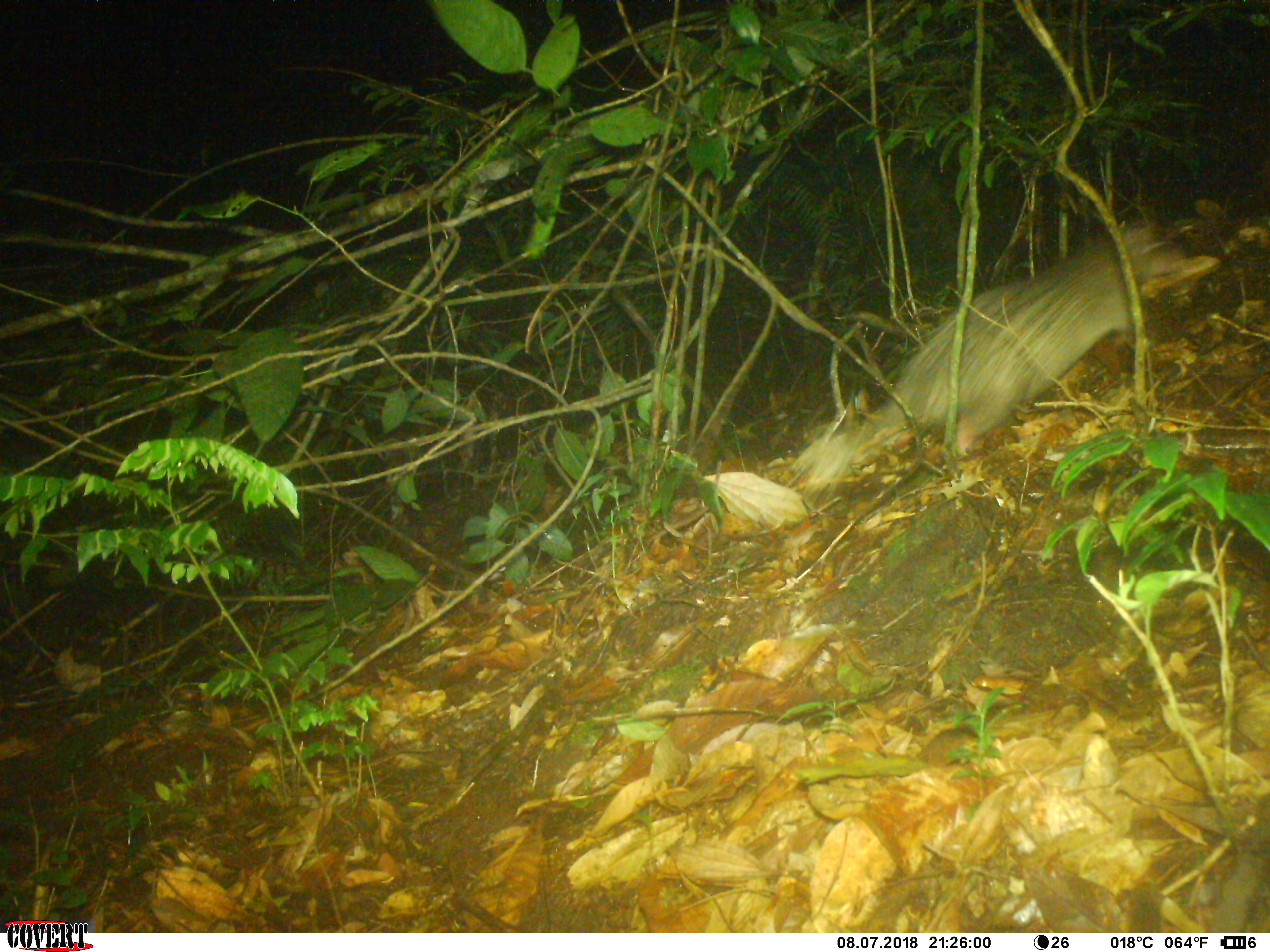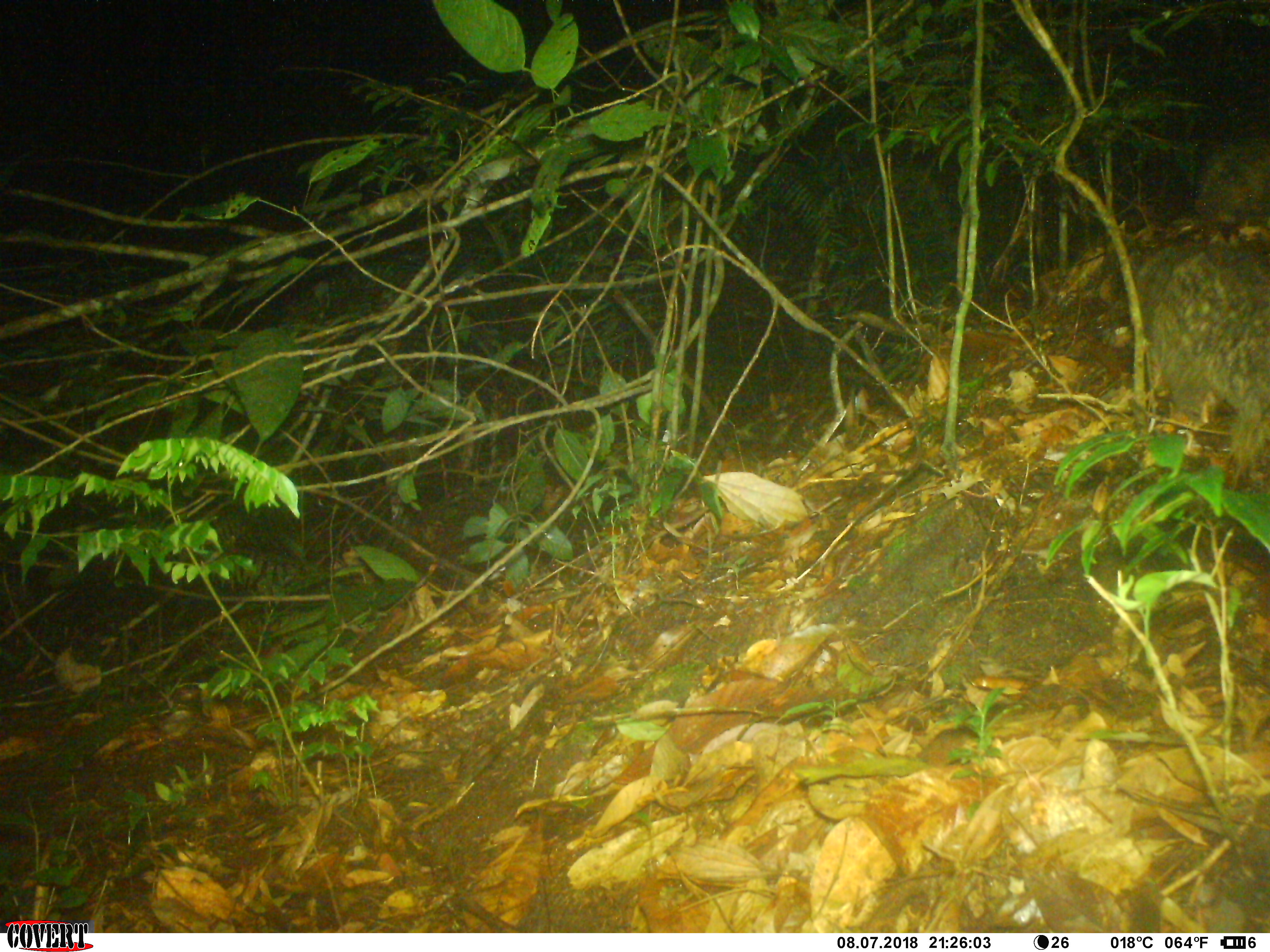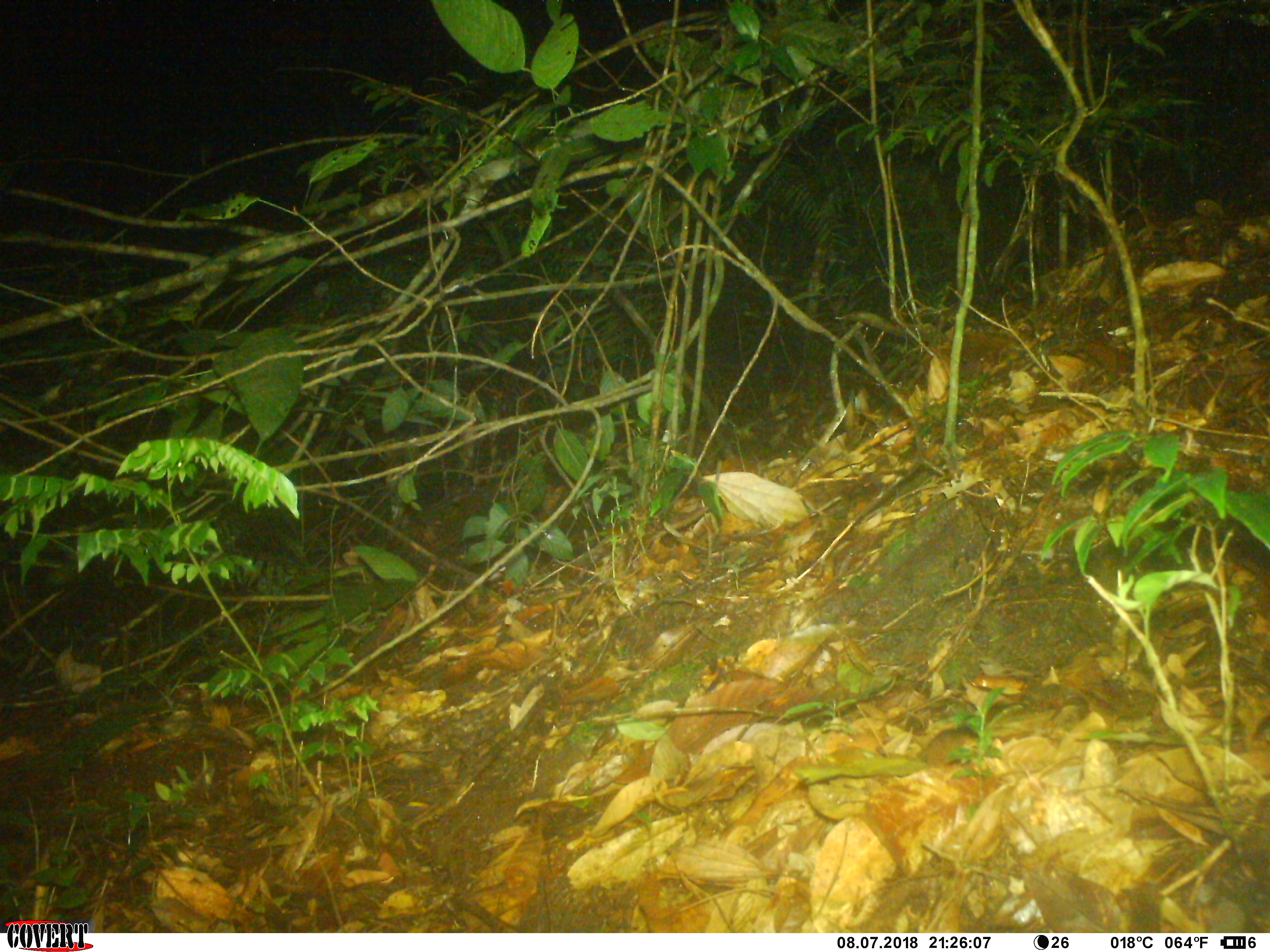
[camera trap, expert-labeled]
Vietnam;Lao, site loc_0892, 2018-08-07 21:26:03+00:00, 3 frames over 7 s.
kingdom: Animalia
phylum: Chordata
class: Mammalia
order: Rodentia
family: Hystricidae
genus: Atherurus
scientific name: Atherurus macrourus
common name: asiatic brush-tailed porcupine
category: asiatic brush tailed porcupine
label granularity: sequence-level